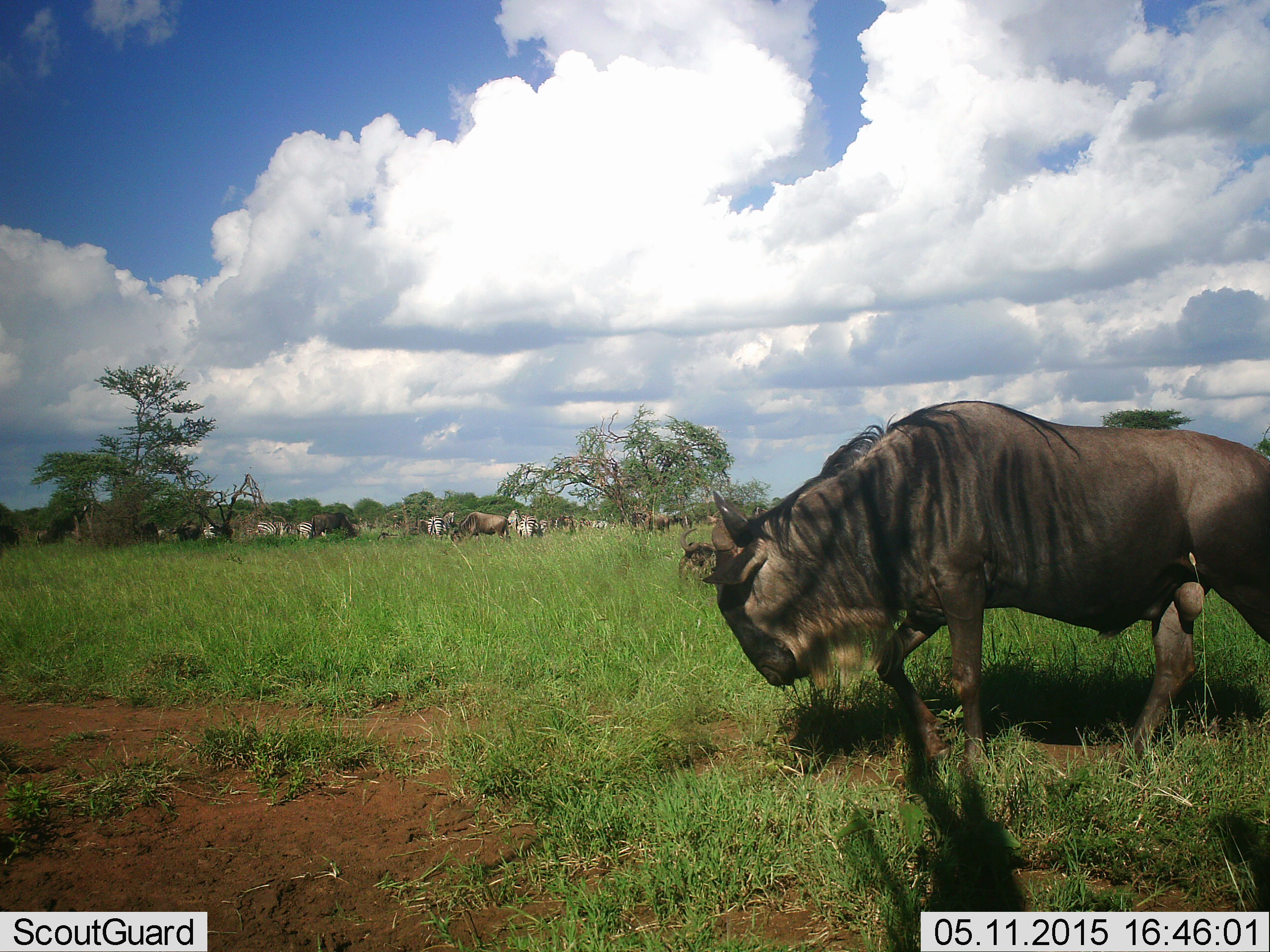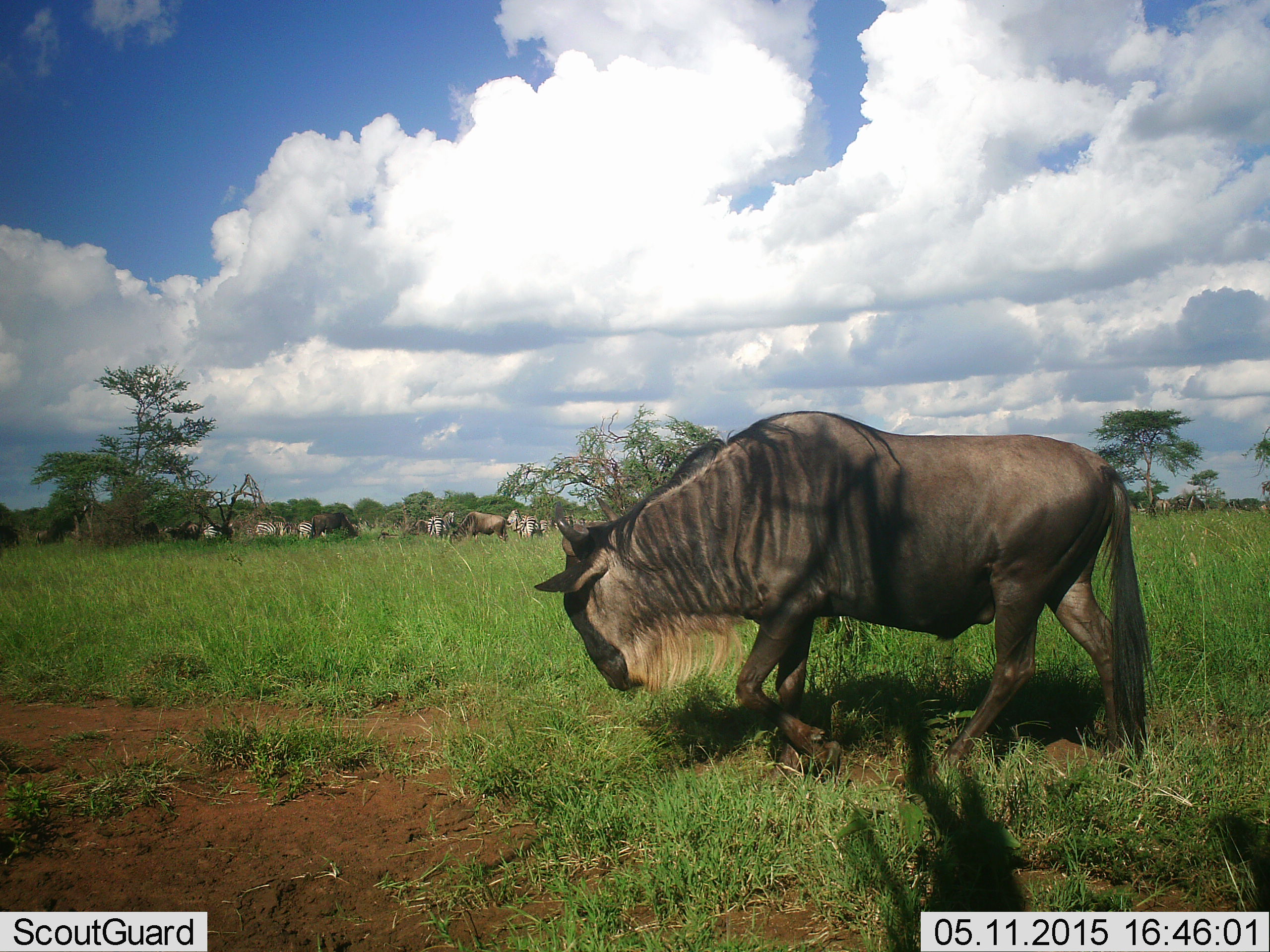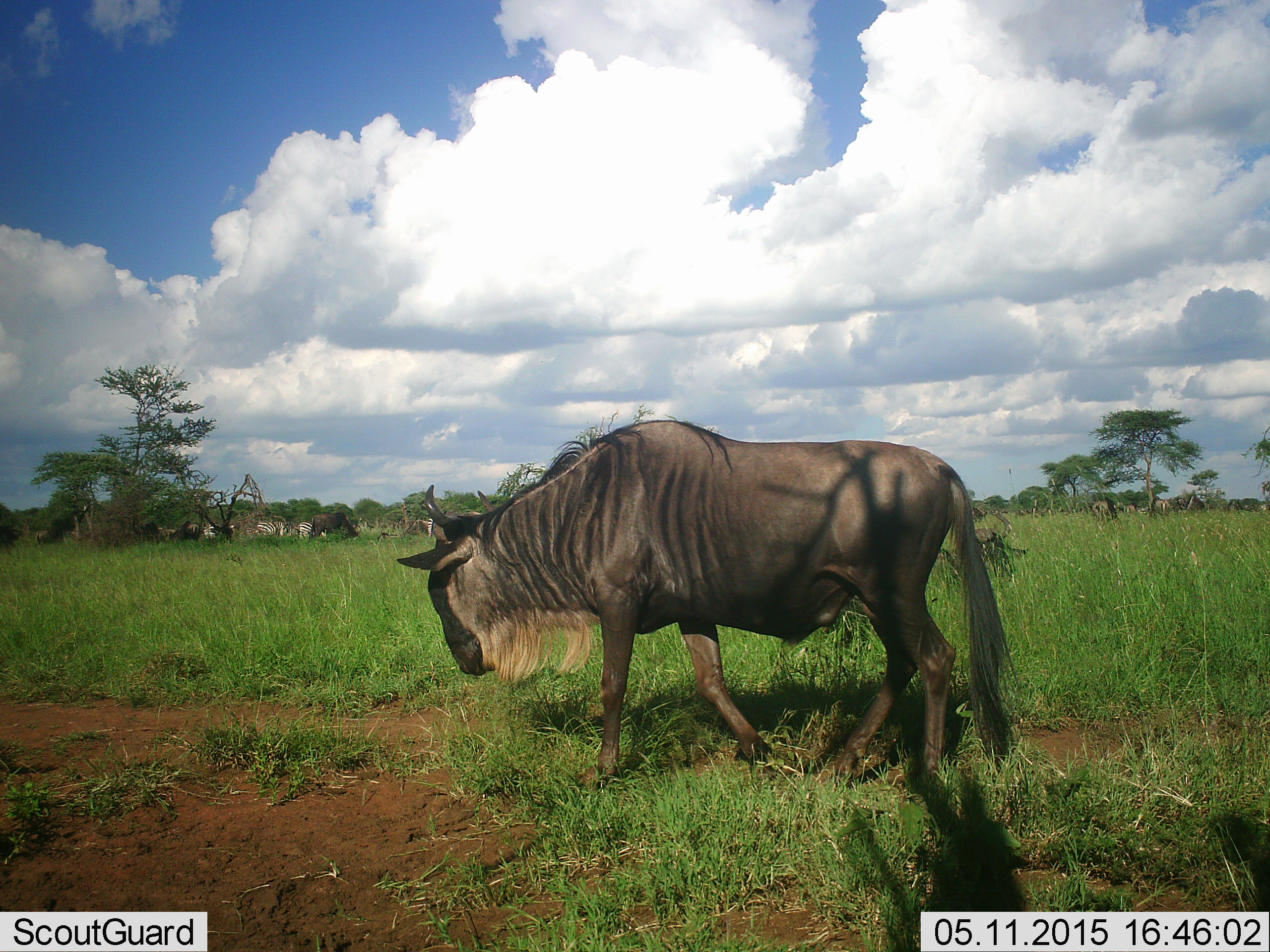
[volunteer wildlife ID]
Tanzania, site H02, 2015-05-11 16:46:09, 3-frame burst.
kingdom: Animalia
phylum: Chordata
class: Mammalia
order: Artiodactyla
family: Bovidae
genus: Connochaetes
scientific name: Connochaetes taurinus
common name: blue wildebeest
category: wildebeest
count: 4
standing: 47%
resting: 0%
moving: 100%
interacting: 0%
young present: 0%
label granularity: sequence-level